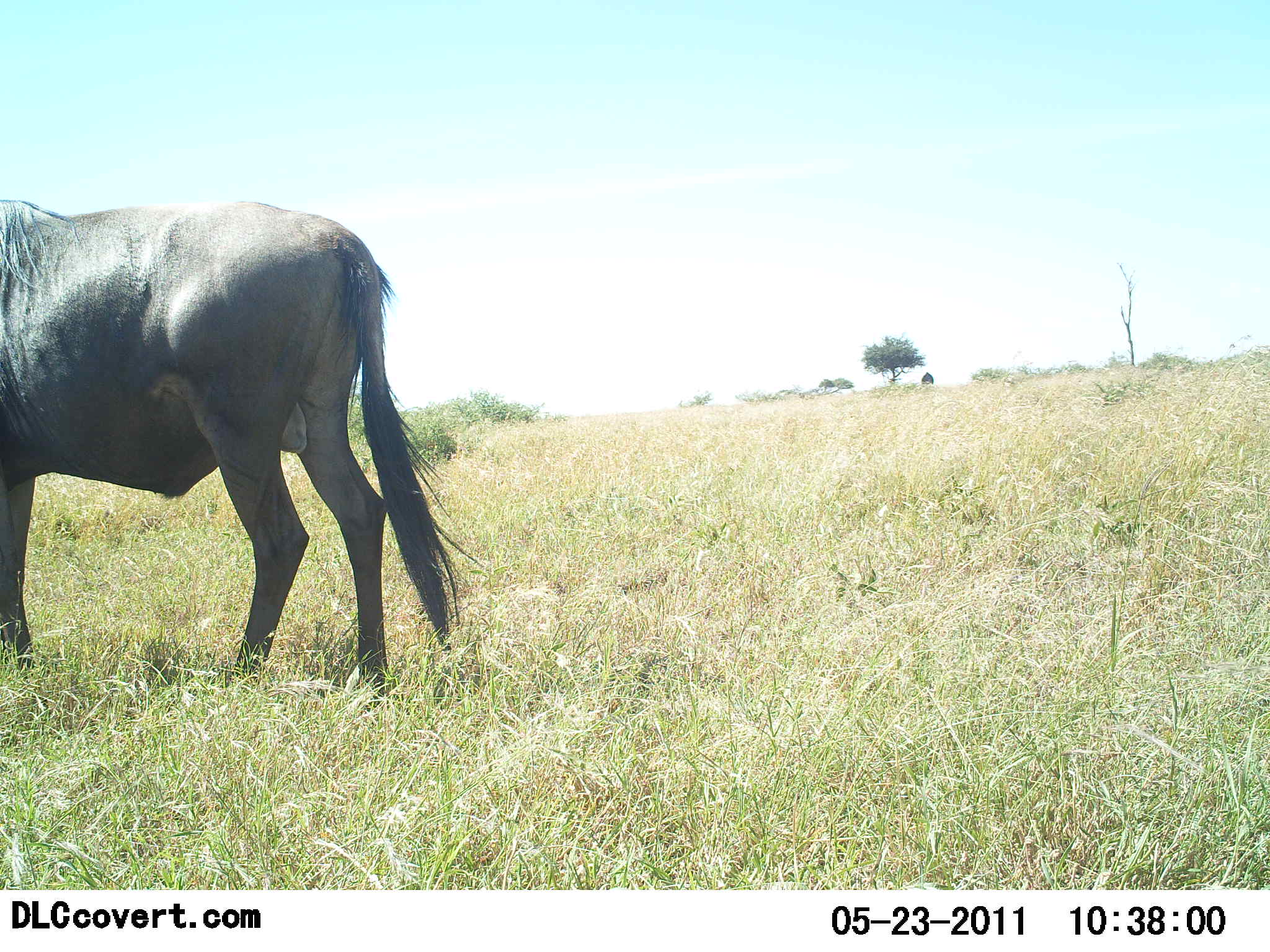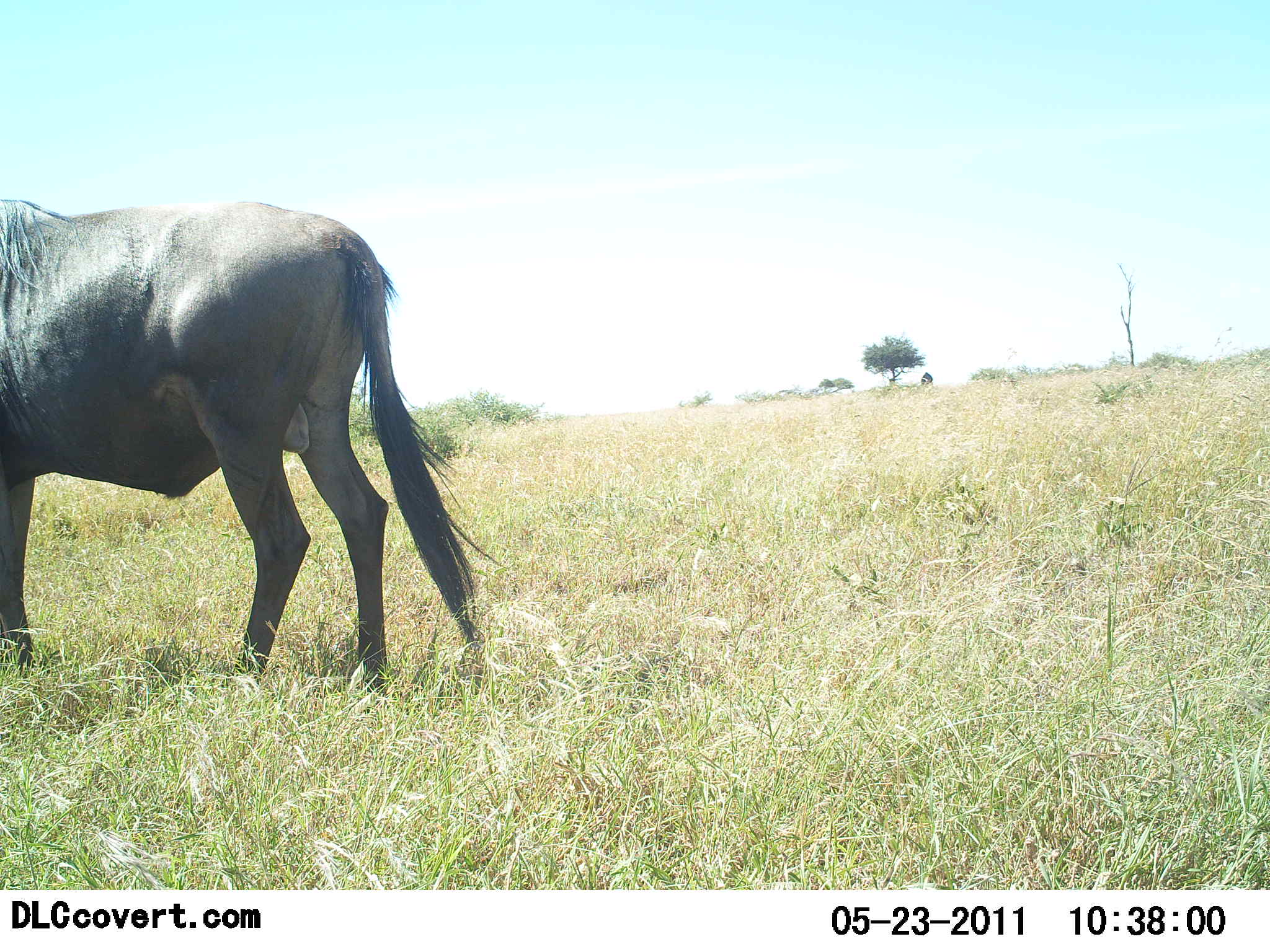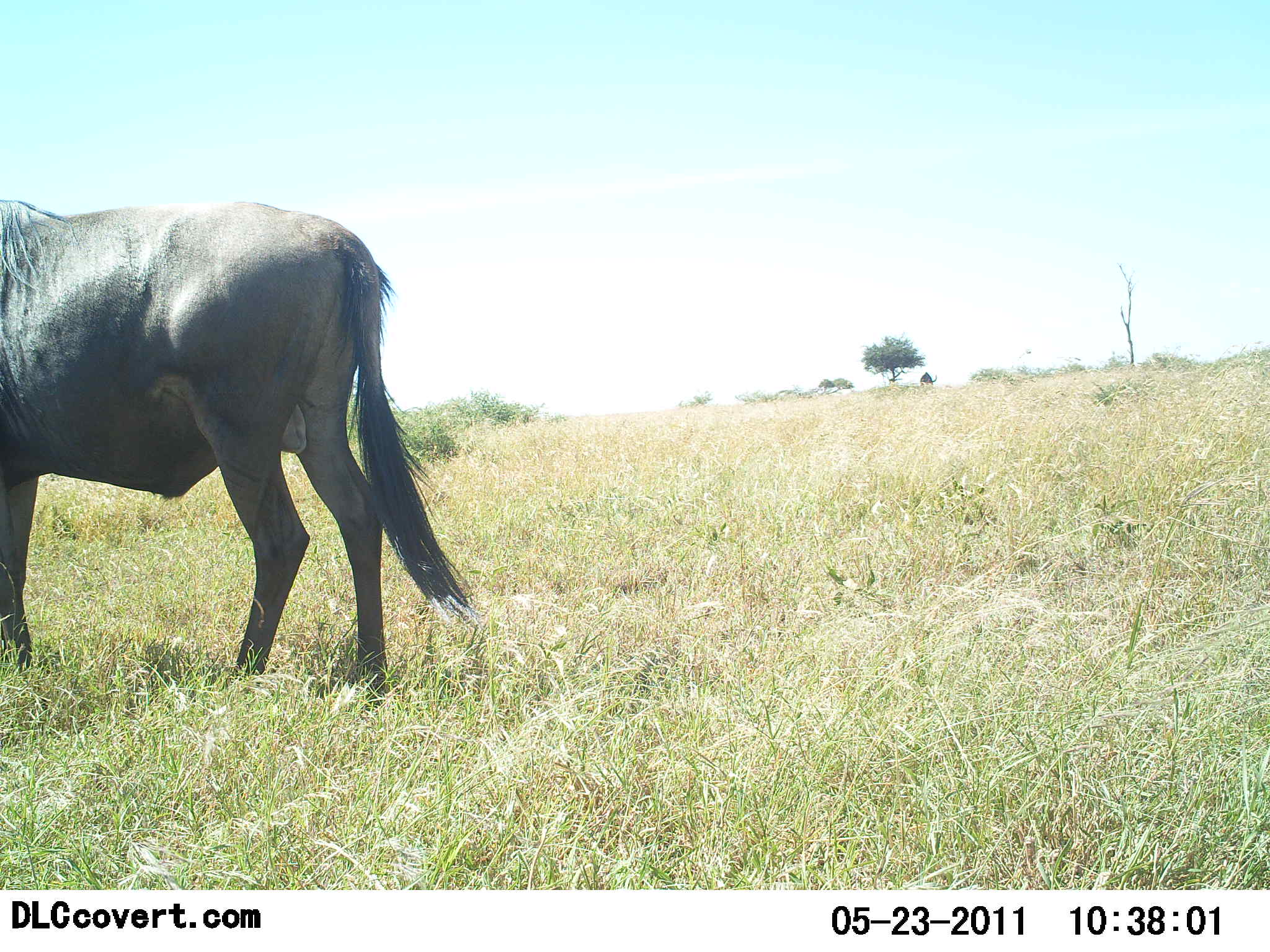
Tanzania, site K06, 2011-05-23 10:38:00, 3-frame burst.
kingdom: Animalia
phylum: Chordata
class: Mammalia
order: Artiodactyla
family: Bovidae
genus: Connochaetes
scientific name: Connochaetes taurinus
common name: blue wildebeest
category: wildebeest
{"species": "wildebeest (blue wildebeest) (Connochaetes taurinus)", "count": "1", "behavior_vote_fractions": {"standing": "92%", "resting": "0%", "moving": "0%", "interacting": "0%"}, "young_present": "0%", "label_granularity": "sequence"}